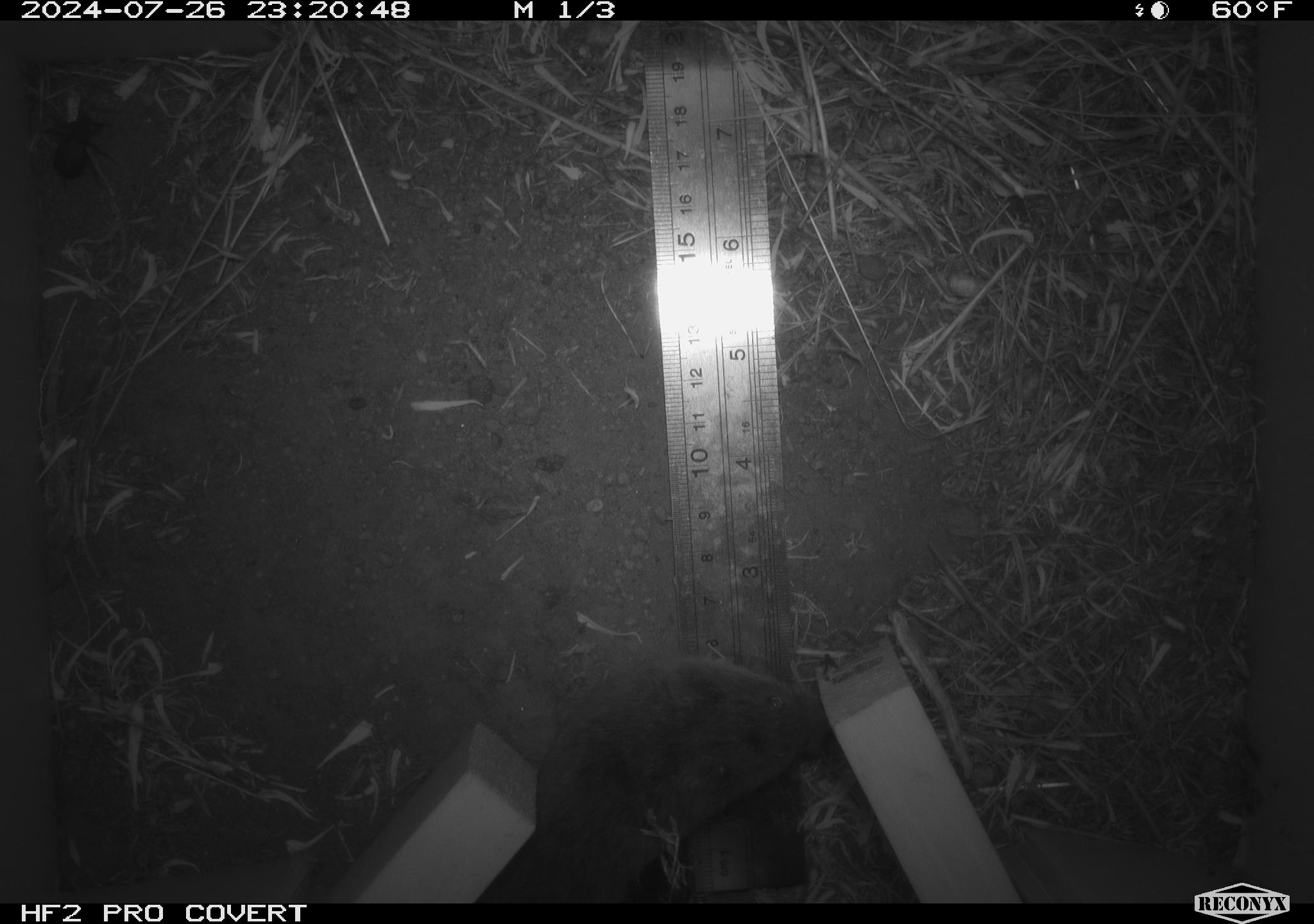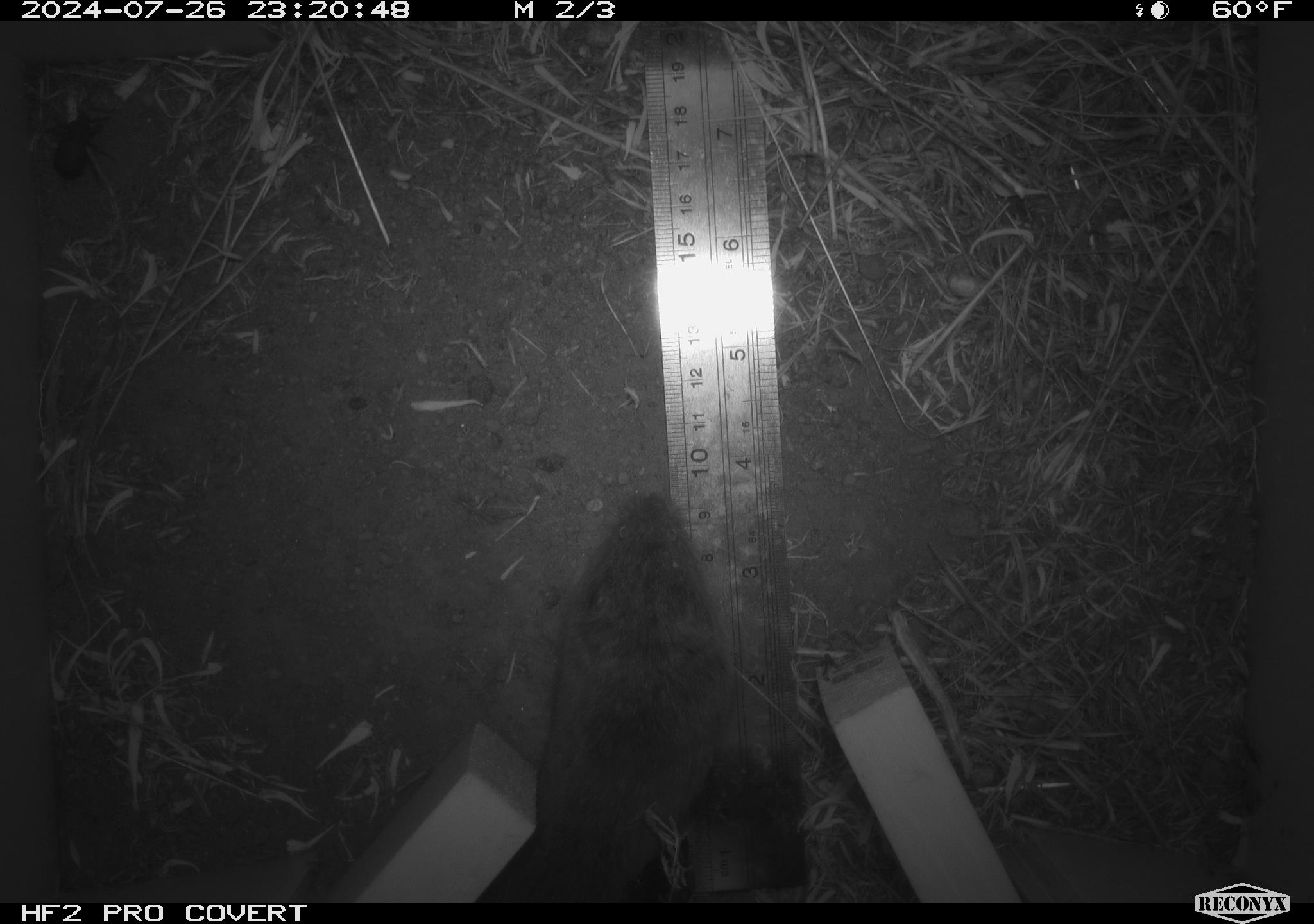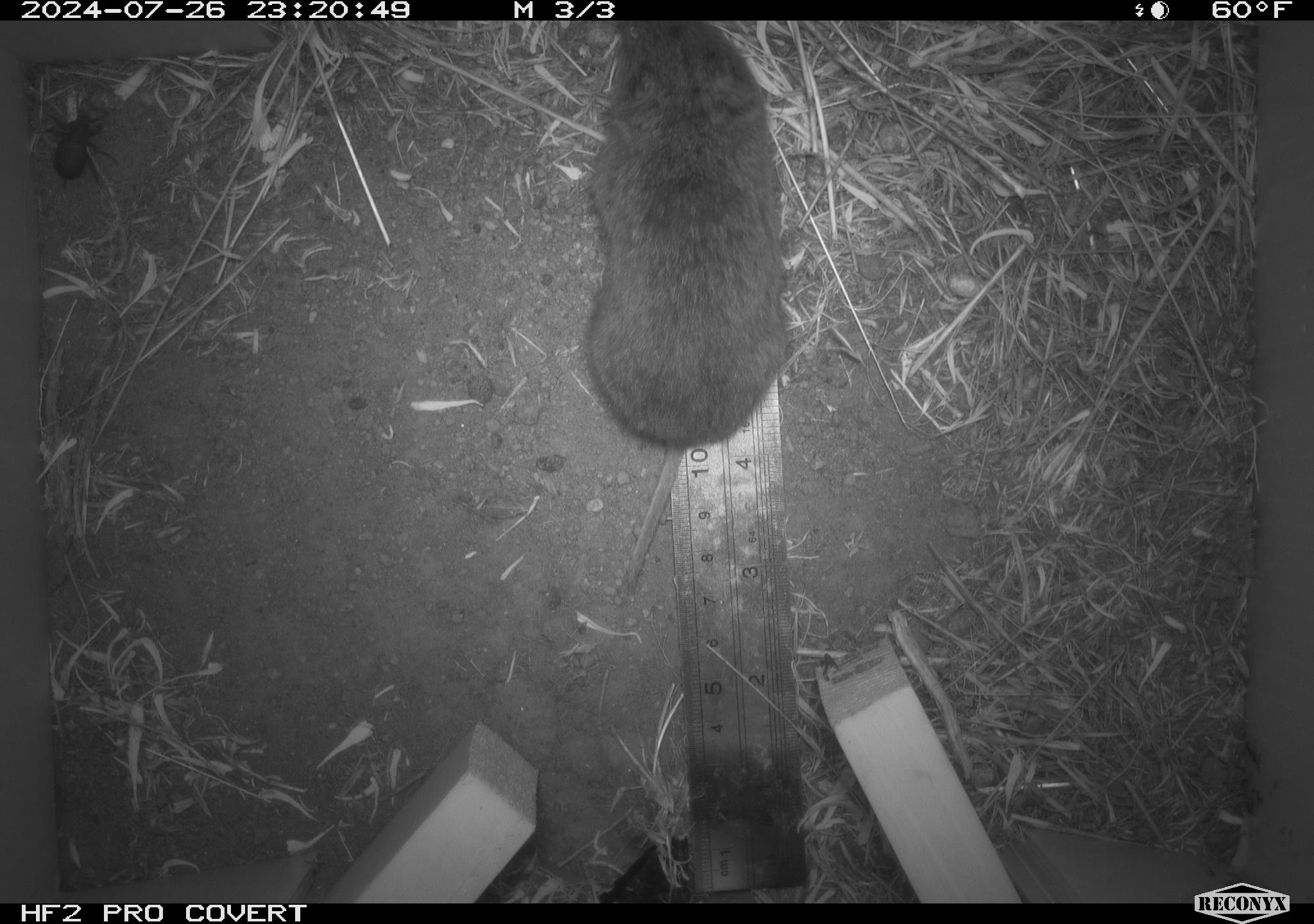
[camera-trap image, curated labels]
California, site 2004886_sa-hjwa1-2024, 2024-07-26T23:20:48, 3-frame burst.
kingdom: Animalia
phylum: Chordata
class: Mammalia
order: Rodentia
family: Cricetidae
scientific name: Cricetidae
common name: hamsters, voles, lemmings, and allies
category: cricetidae family